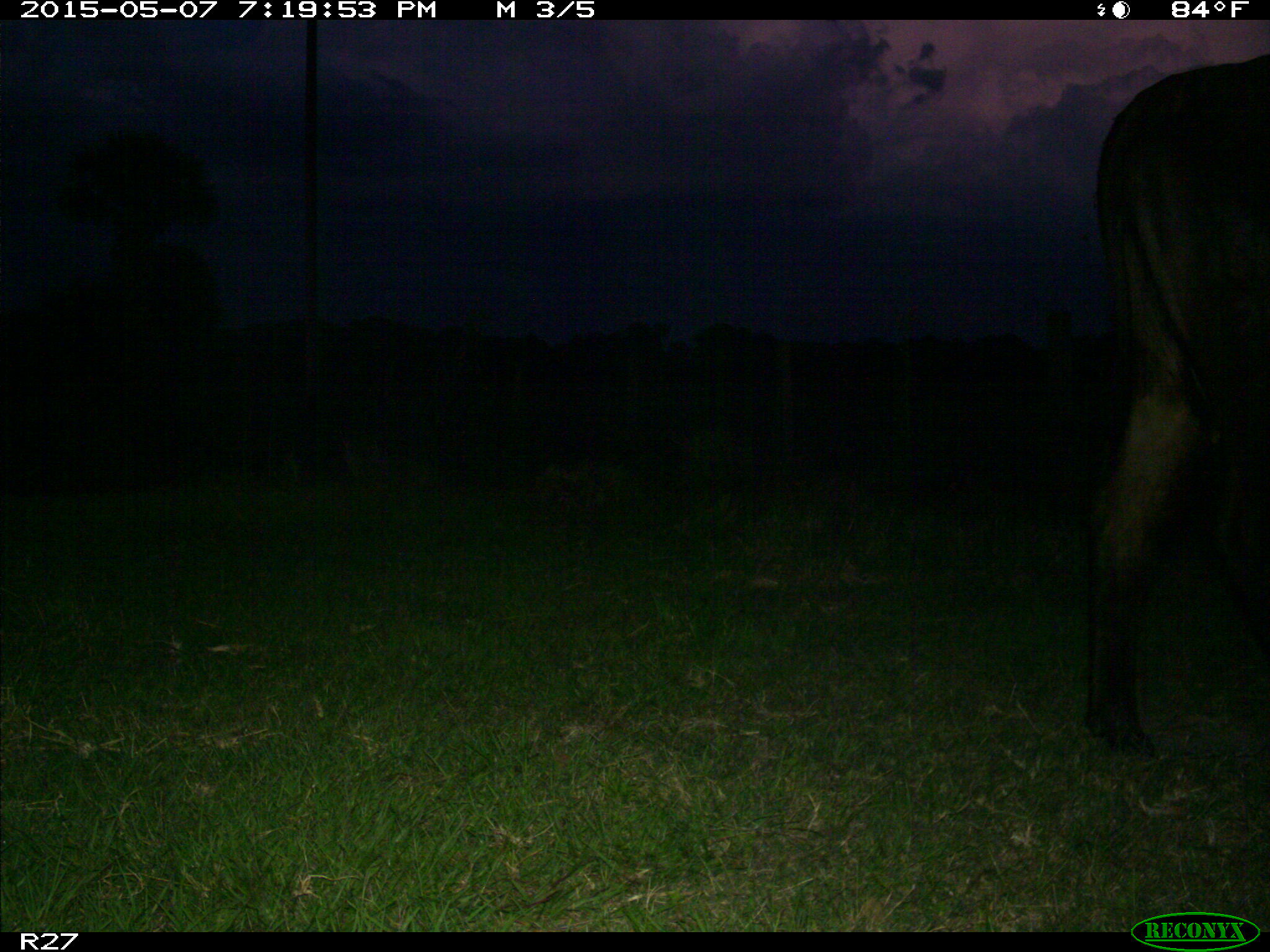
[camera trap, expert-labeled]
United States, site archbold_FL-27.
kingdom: Animalia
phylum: Chordata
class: Mammalia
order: Artiodactyla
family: Bovidae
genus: Bos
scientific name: Bos taurus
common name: domestic cow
Bos taurus (domestic cow).